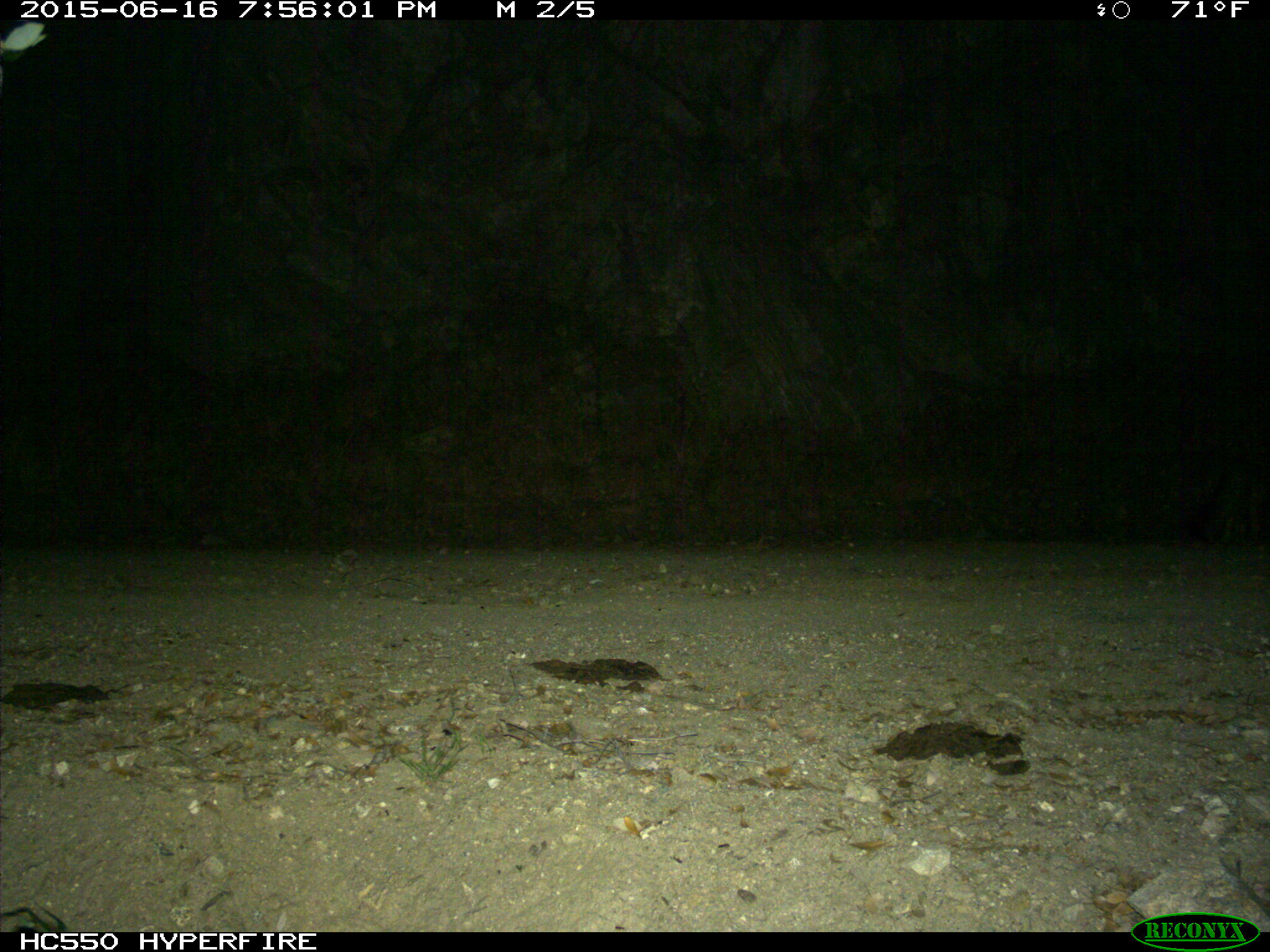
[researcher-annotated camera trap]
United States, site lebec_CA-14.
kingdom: Animalia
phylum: Chordata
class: Mammalia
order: Carnivora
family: Canidae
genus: Urocyon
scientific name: Urocyon cinereoargenteus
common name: gray fox